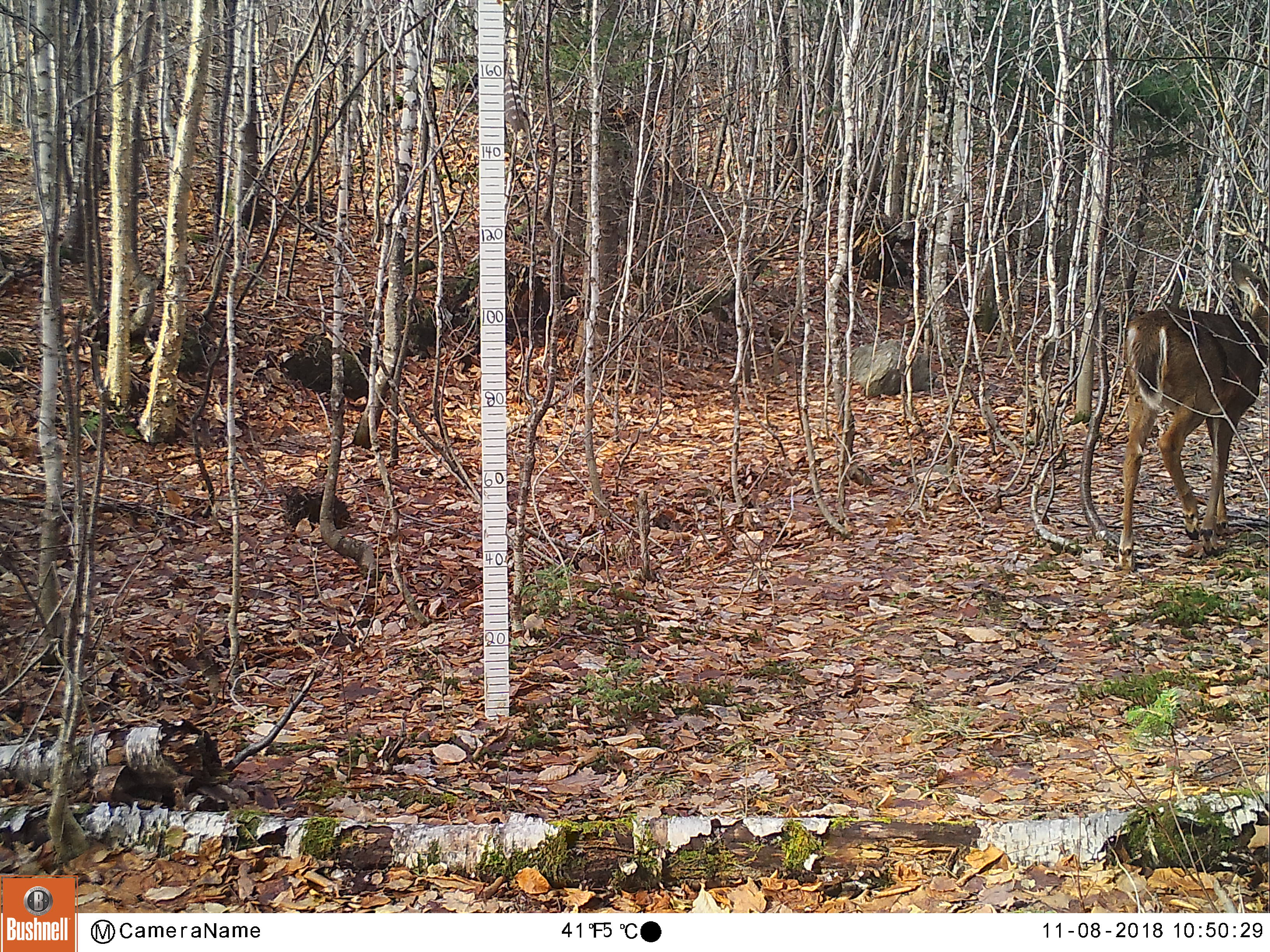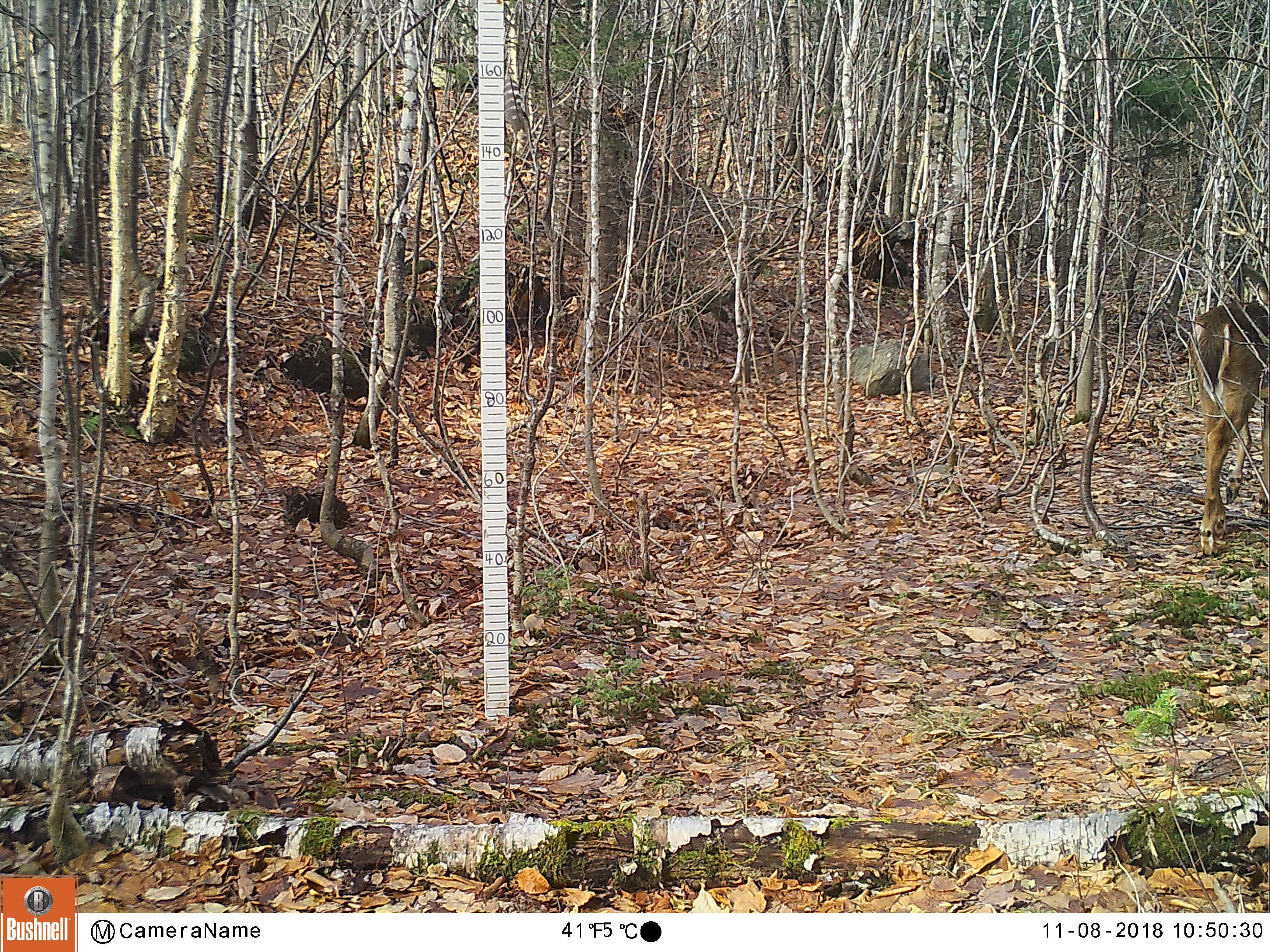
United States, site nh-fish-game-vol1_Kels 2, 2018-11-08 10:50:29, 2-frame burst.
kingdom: Animalia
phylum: Chordata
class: Mammalia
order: Artiodactyla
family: Cervidae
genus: Odocoileus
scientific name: Odocoileus virginianus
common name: white-tailed deer